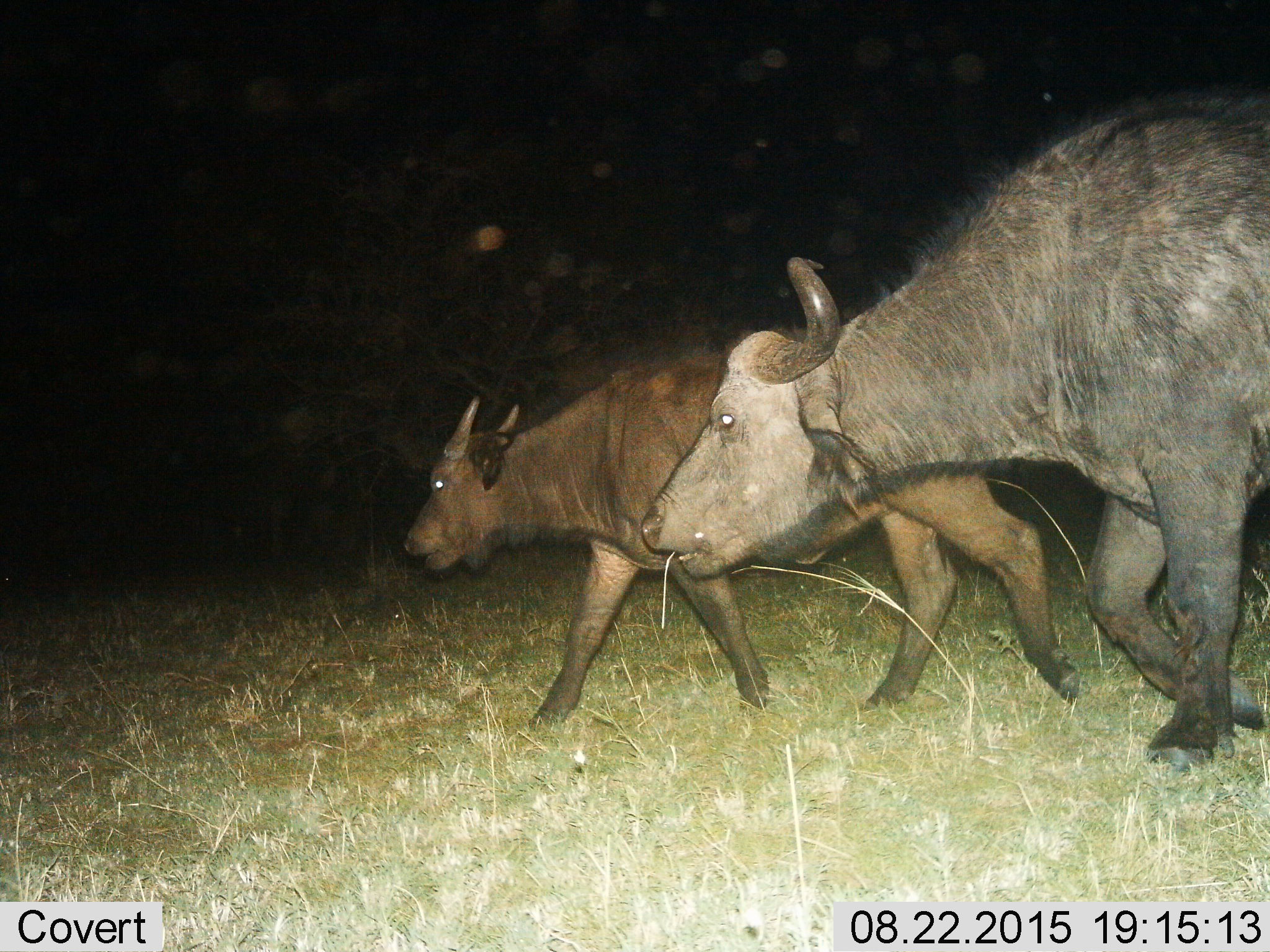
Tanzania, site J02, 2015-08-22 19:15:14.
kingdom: Animalia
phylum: Chordata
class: Mammalia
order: Artiodactyla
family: Bovidae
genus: Syncerus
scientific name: Syncerus caffer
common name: cape buffalo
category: buffalo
Buffalo (cape buffalo) (Syncerus caffer), count 2. Behavior (volunteer vote fractions): standing 0%, resting 0%, moving 100%, interacting 0%. Young present (vote fraction): 43%. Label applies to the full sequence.